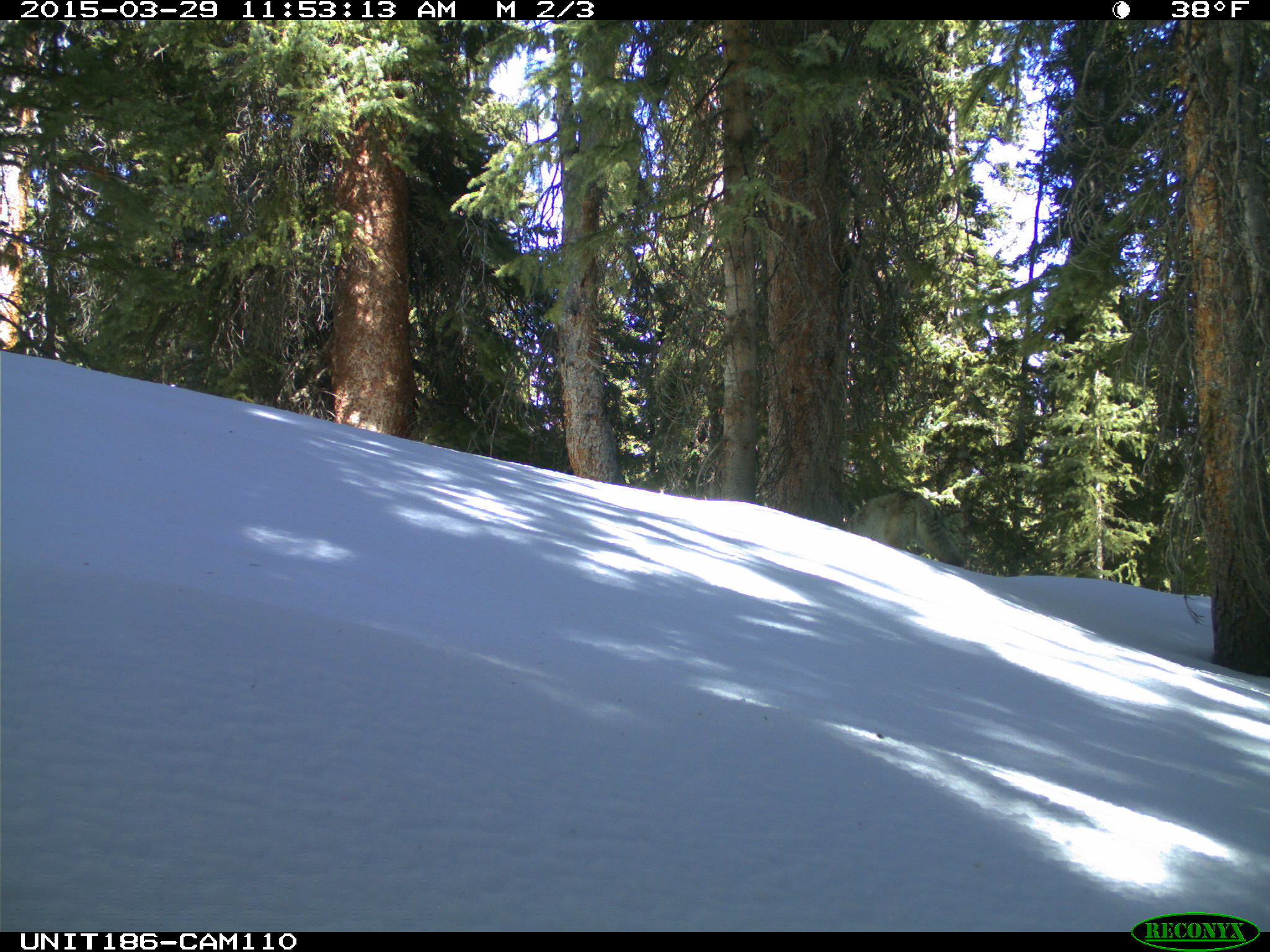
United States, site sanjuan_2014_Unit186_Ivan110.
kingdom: Animalia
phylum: Chordata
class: Mammalia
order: Carnivora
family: Canidae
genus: Canis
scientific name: Canis latrans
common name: coyote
Canis latrans (coyote).